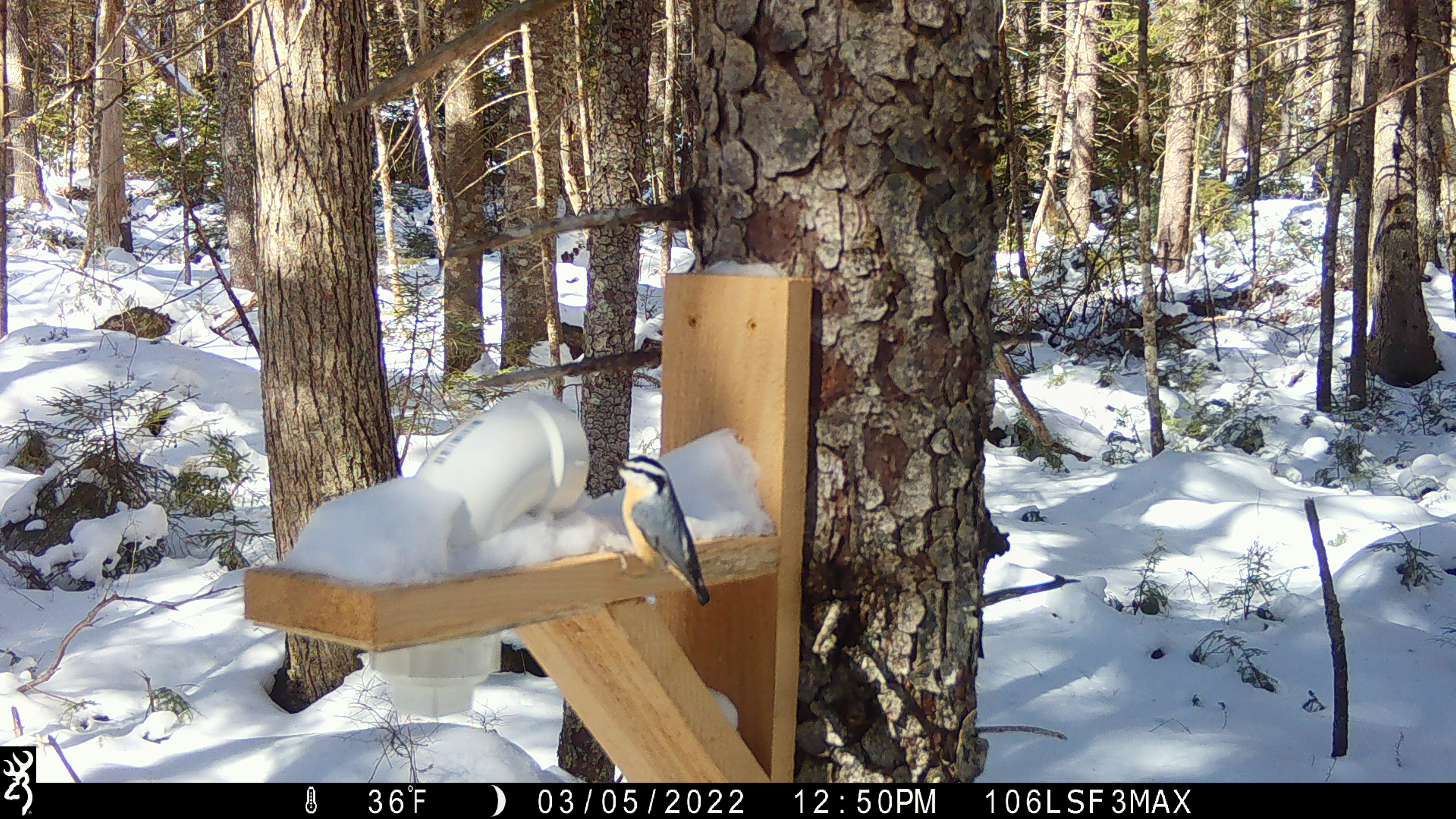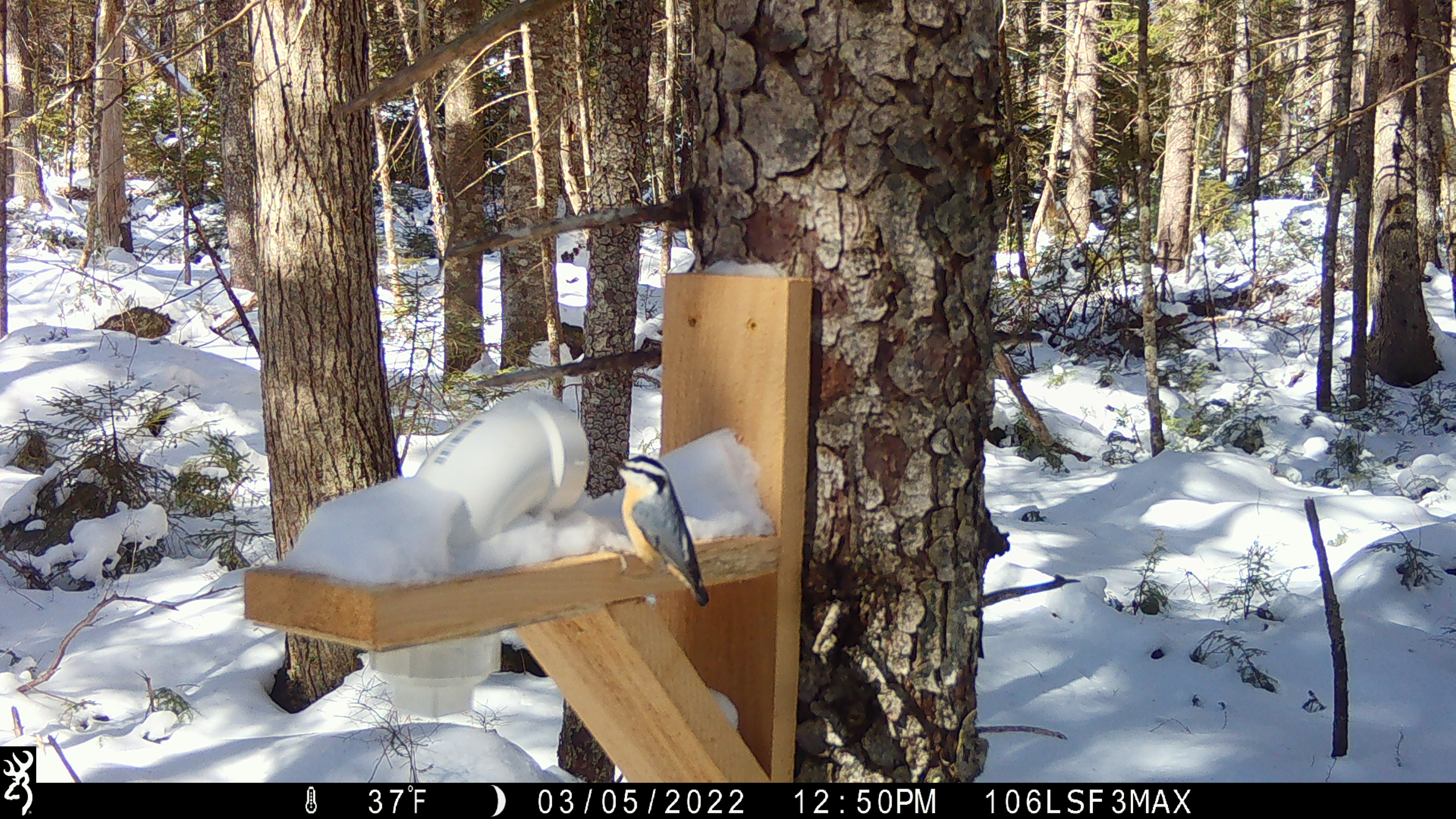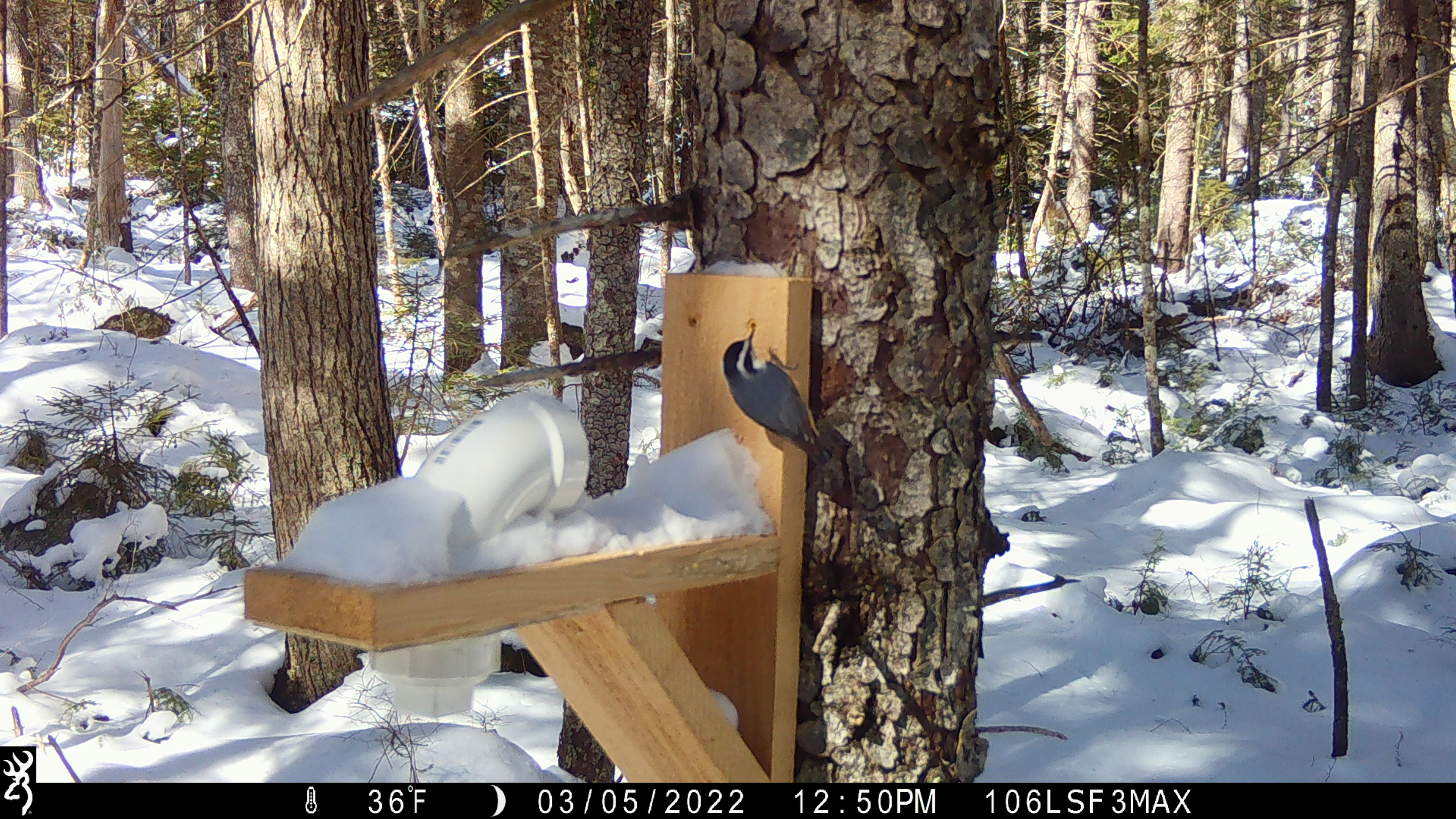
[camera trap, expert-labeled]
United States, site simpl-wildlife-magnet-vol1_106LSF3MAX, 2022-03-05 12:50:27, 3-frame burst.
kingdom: Animalia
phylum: Chordata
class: Aves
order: Passeriformes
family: Sittidae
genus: Sitta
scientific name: Sitta canadensis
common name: red-breasted nuthatch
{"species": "red-breasted nuthatch (Sitta canadensis)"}